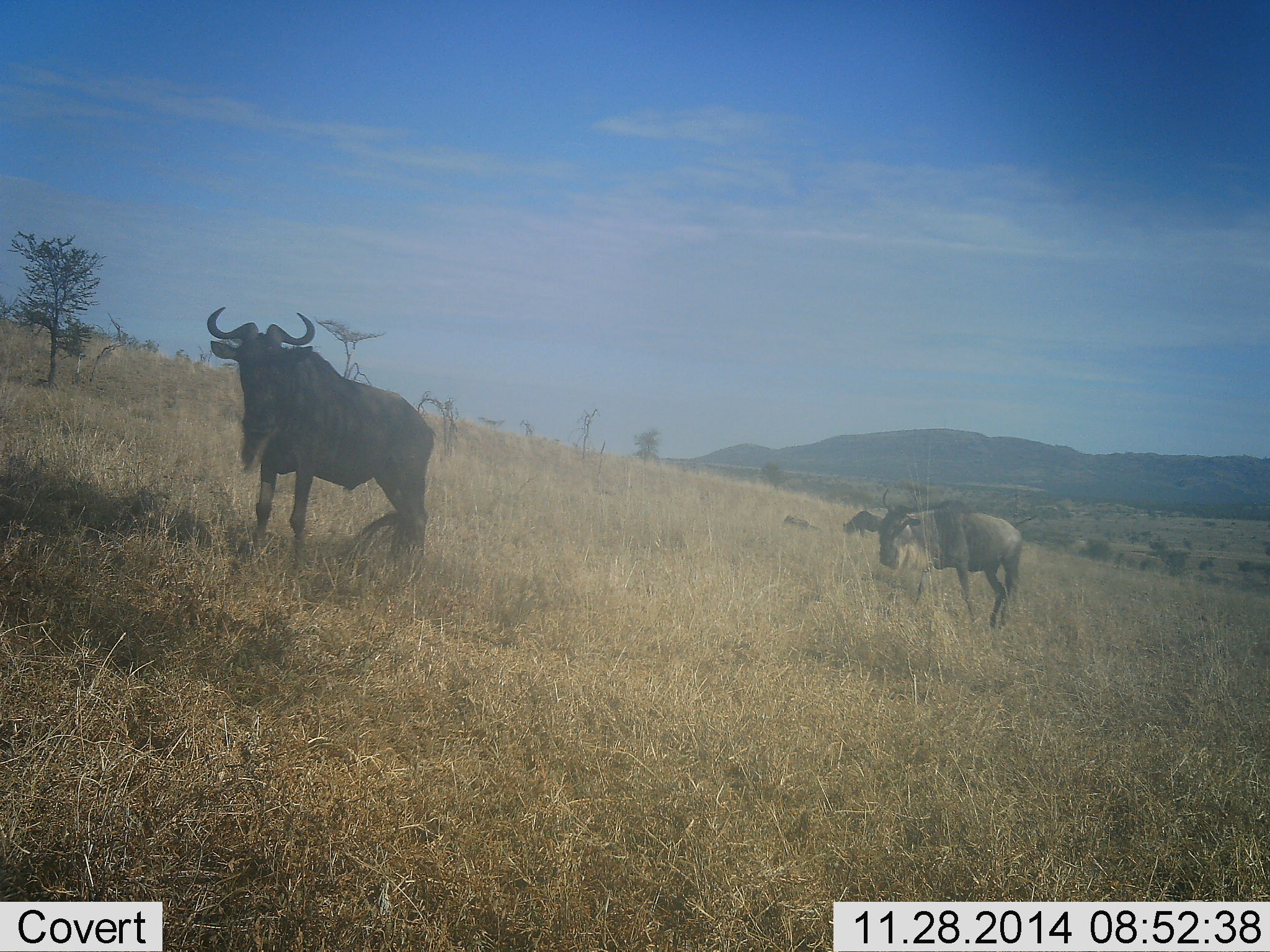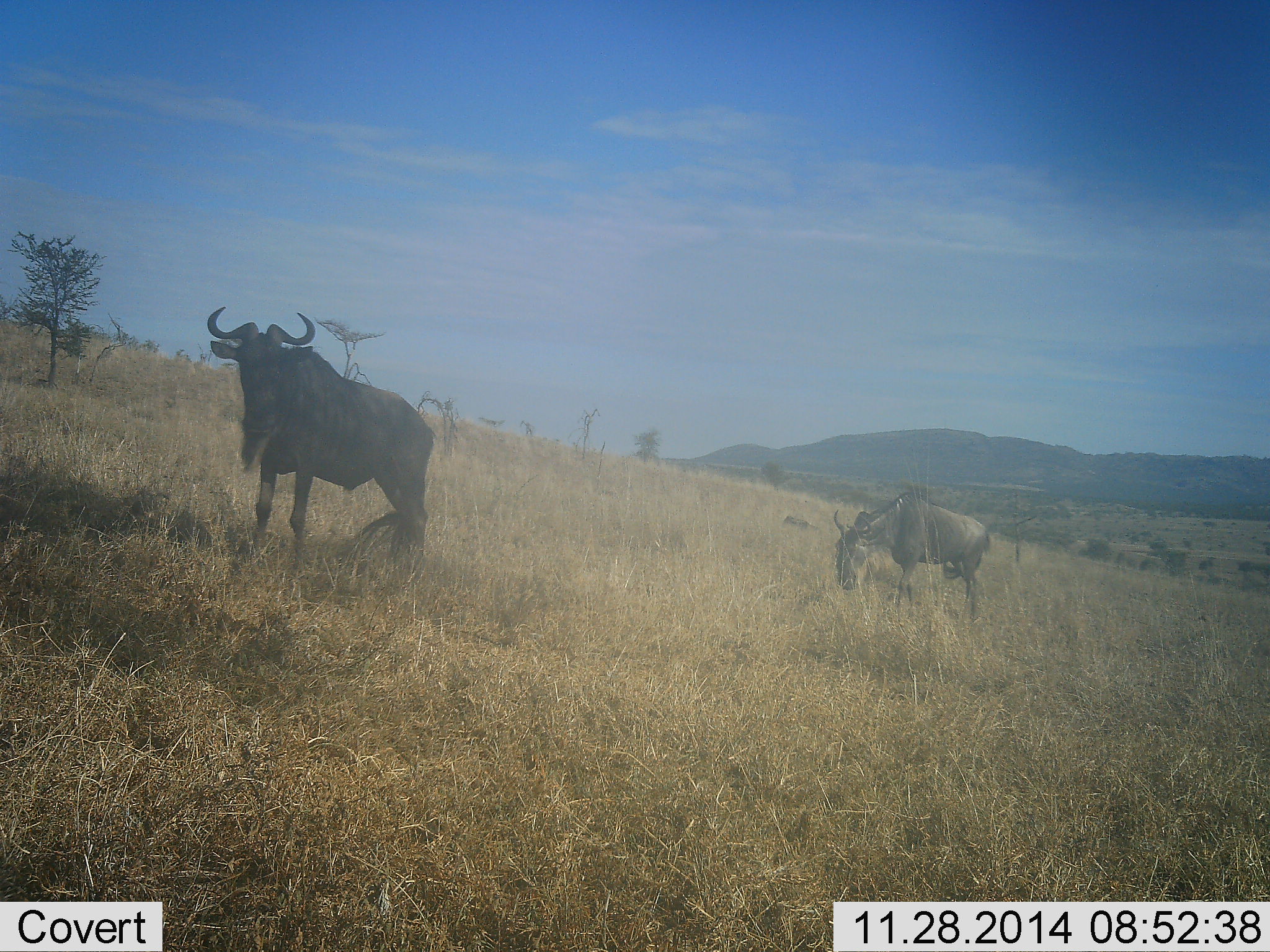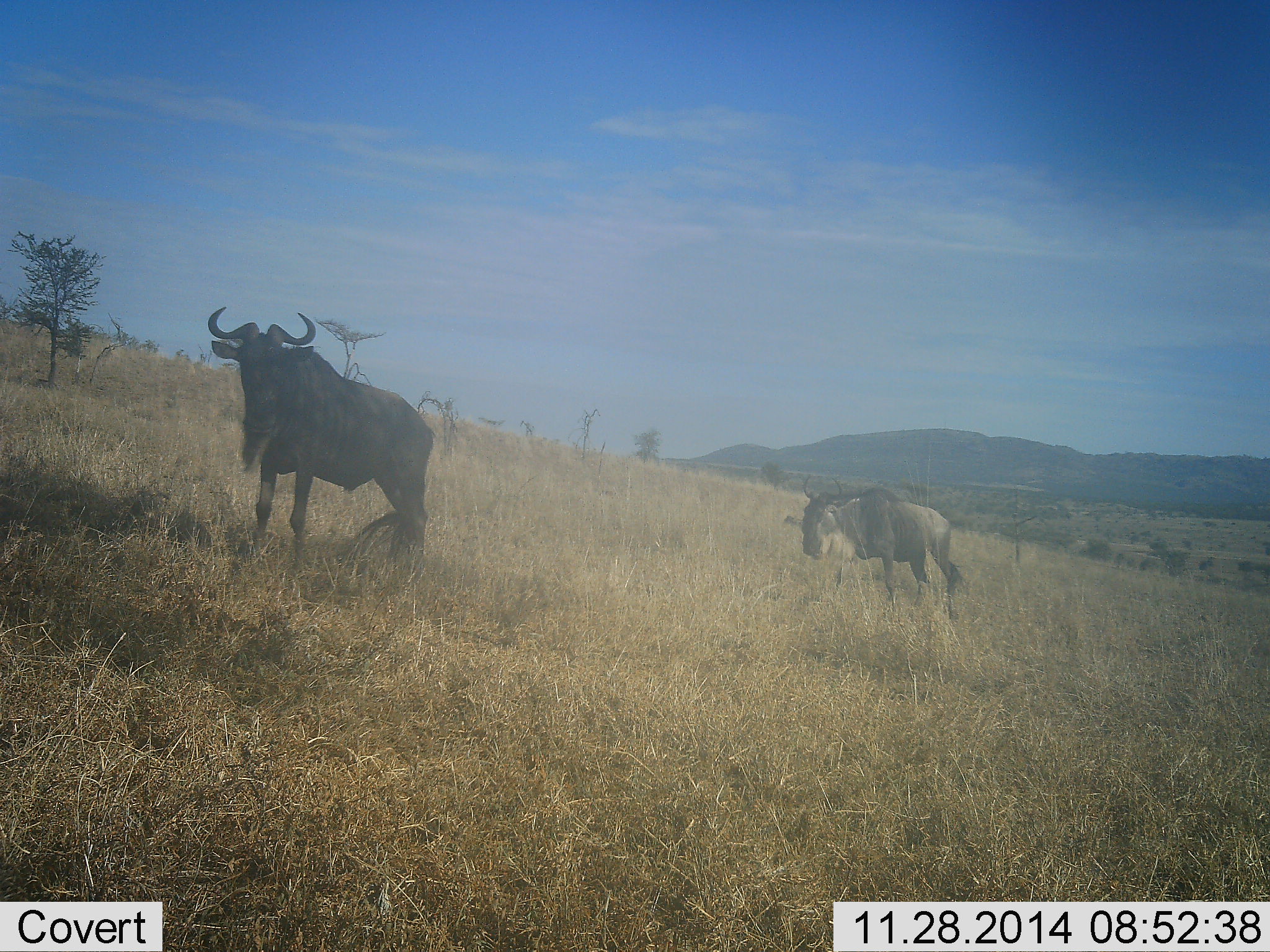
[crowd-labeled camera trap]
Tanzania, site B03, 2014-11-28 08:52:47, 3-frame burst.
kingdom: Animalia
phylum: Chordata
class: Mammalia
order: Artiodactyla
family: Bovidae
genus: Connochaetes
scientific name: Connochaetes taurinus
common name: blue wildebeest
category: wildebeest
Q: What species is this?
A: Wildebeest (blue wildebeest) (Connochaetes taurinus).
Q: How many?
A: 2.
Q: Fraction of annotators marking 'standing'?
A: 90%.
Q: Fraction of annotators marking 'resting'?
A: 0%.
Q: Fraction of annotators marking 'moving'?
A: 50%.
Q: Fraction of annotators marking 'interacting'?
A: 0%.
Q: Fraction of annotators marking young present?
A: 0%.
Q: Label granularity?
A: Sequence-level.